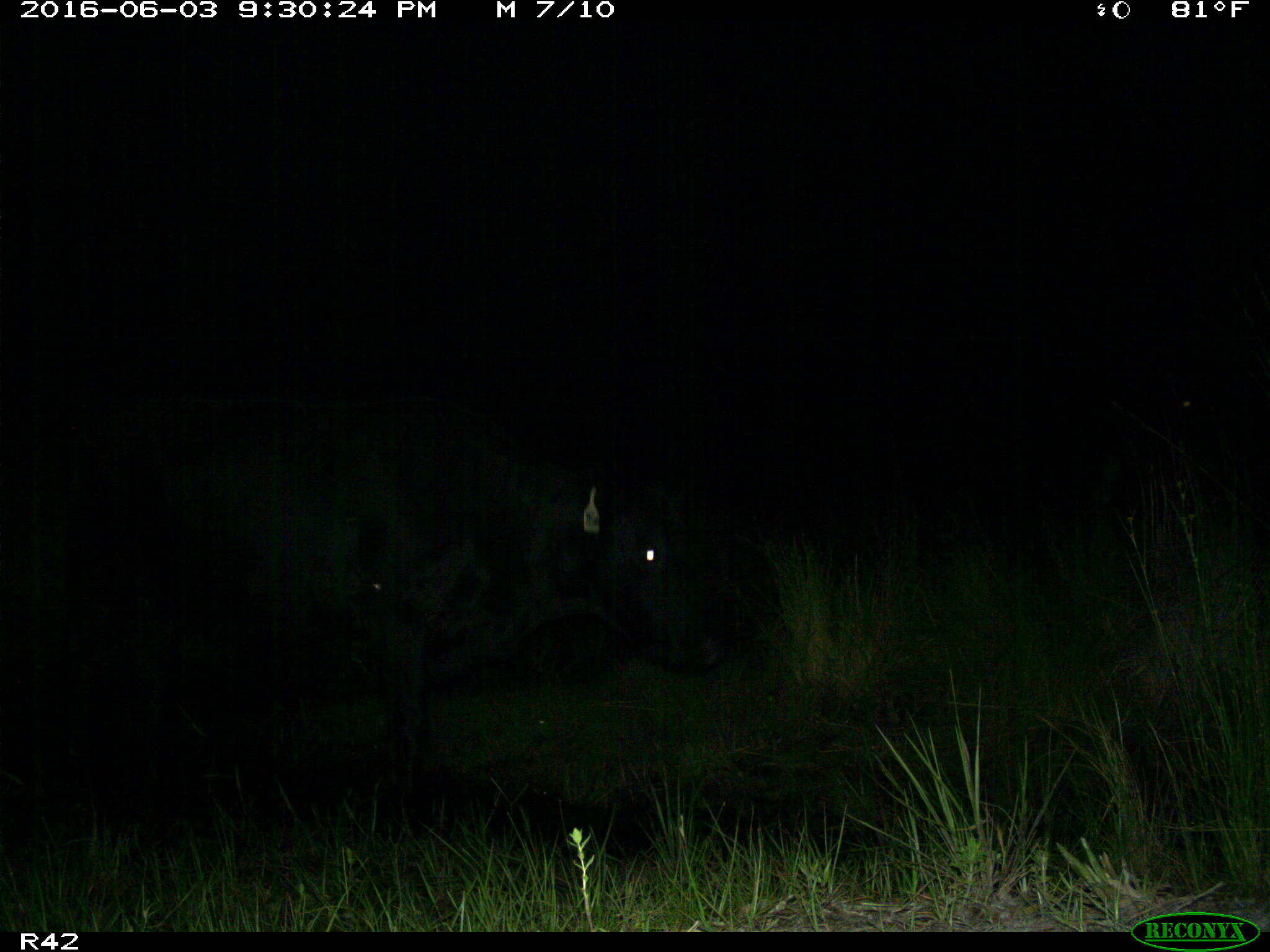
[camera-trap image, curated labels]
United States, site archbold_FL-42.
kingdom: Animalia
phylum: Chordata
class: Mammalia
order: Artiodactyla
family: Bovidae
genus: Bos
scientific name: Bos taurus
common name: domestic cow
Bos taurus (domestic cow).